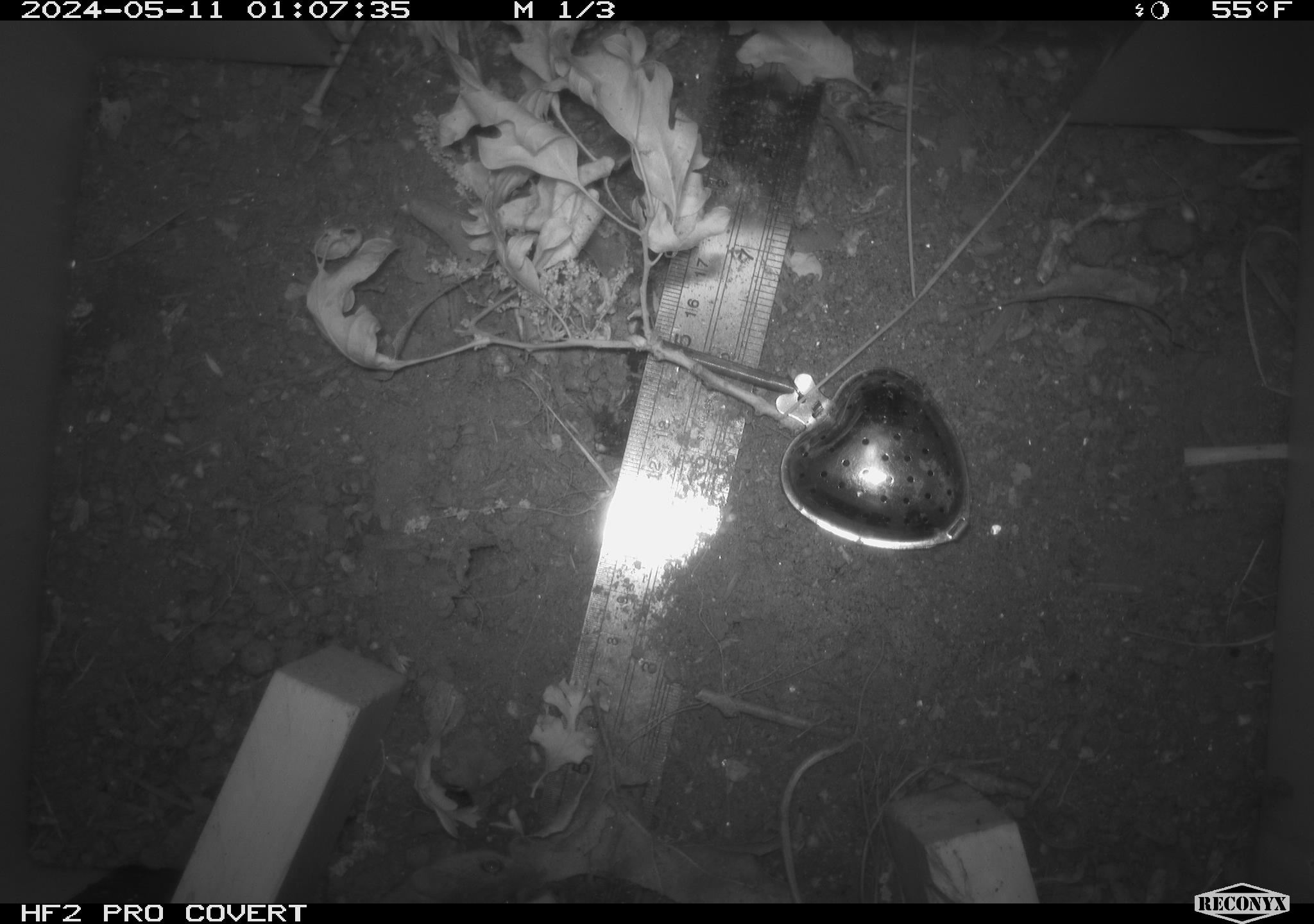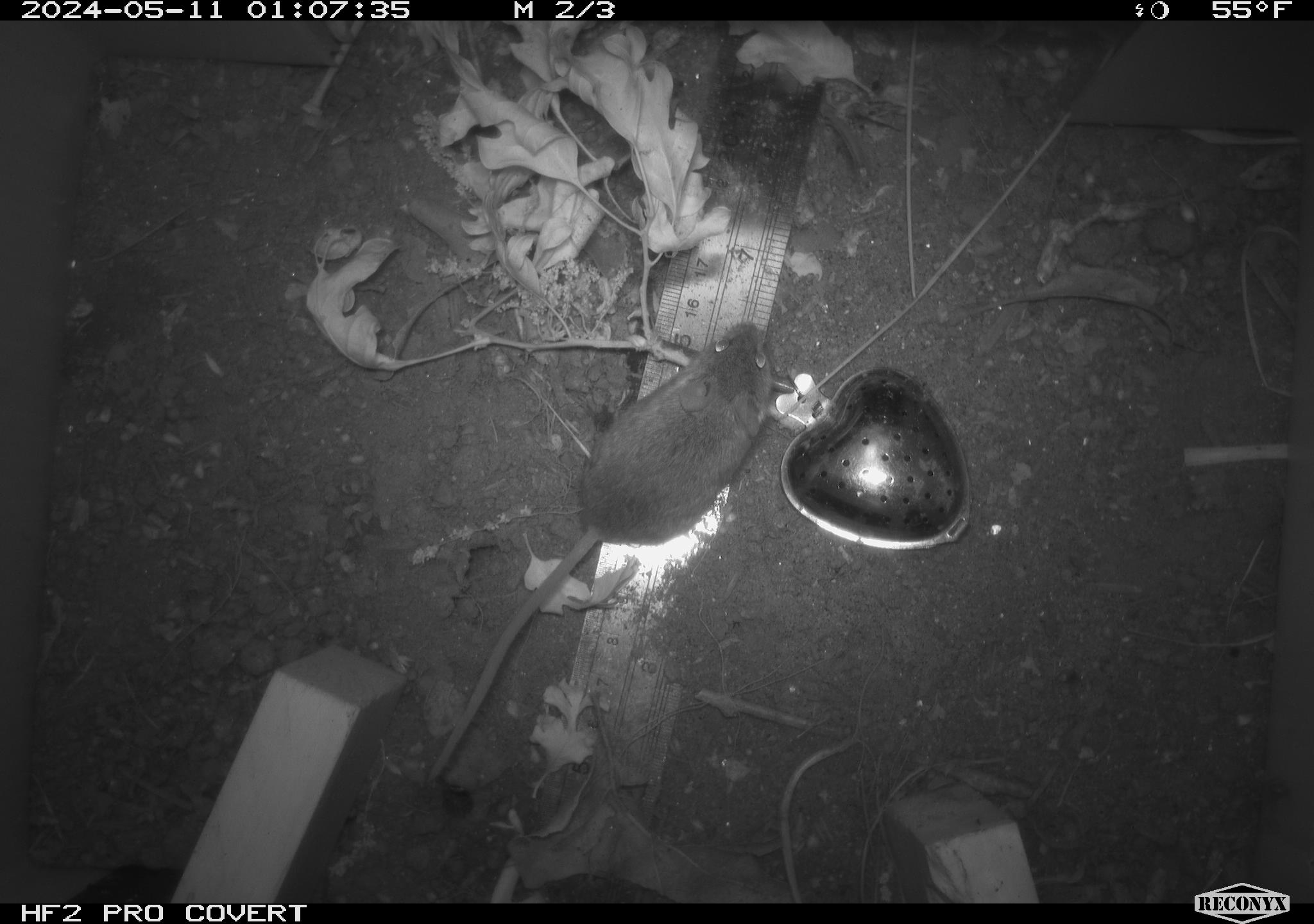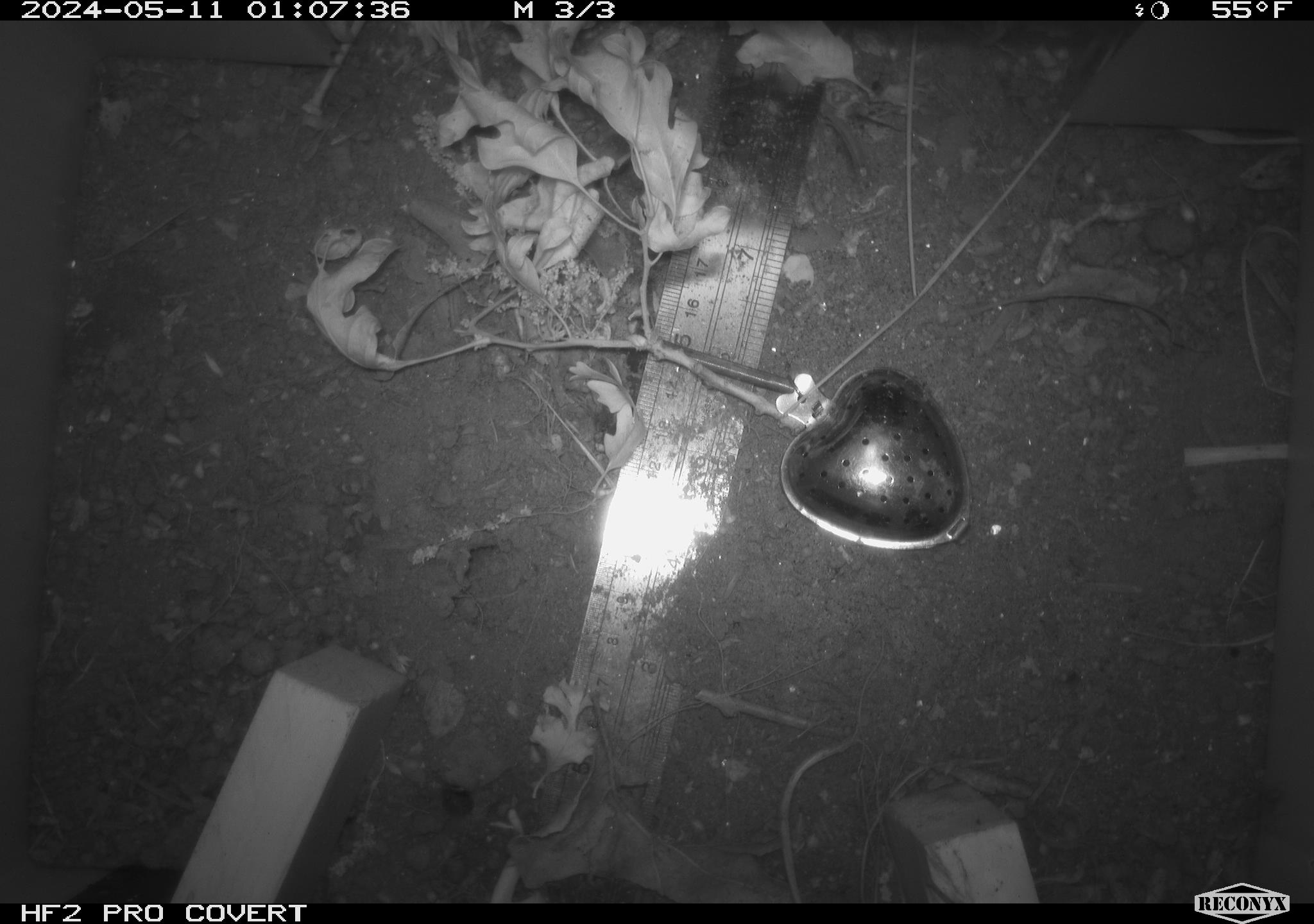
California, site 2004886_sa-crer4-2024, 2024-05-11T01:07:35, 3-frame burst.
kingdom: Animalia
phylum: Chordata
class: Mammalia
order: Rodentia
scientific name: Rodentia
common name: mouse species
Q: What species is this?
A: Mouse species (Rodentia).